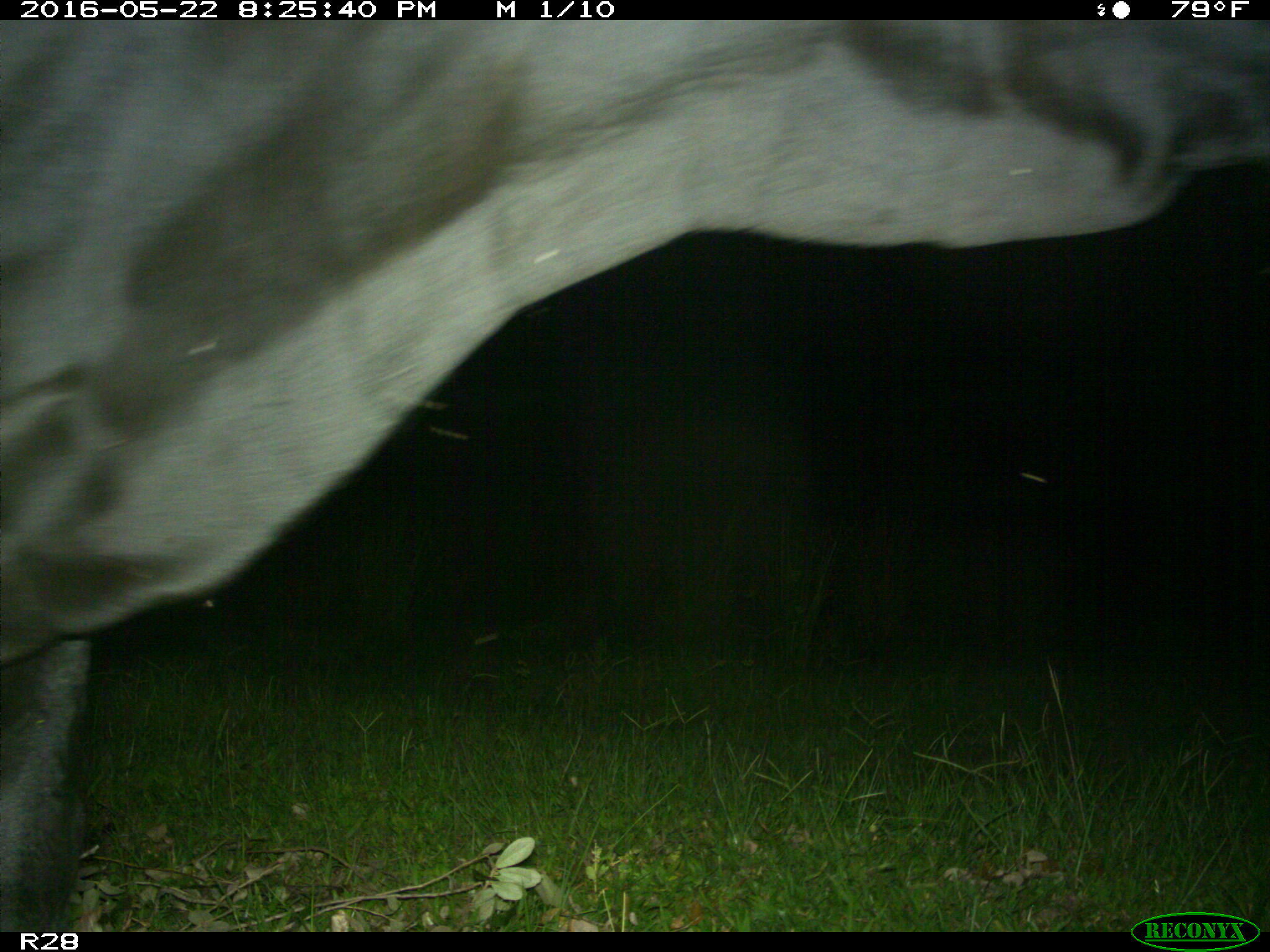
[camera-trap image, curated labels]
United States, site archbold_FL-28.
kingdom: Animalia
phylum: Chordata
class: Mammalia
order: Artiodactyla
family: Bovidae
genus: Bos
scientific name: Bos taurus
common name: domestic cow